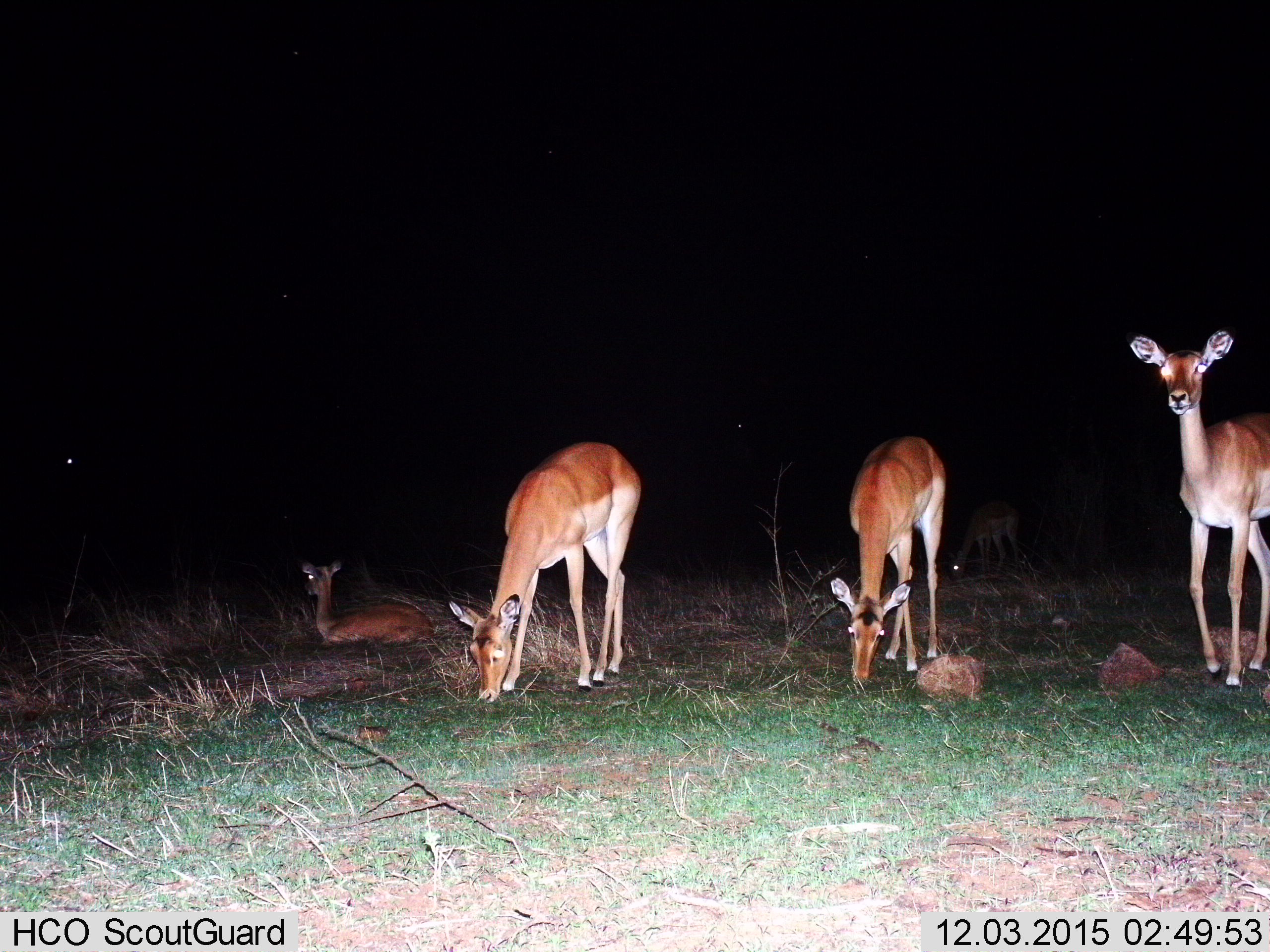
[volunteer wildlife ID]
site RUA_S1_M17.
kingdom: Animalia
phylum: Chordata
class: Mammalia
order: Artiodactyla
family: Bovidae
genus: Aepyceros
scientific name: Aepyceros melampus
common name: impala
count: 5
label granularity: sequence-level